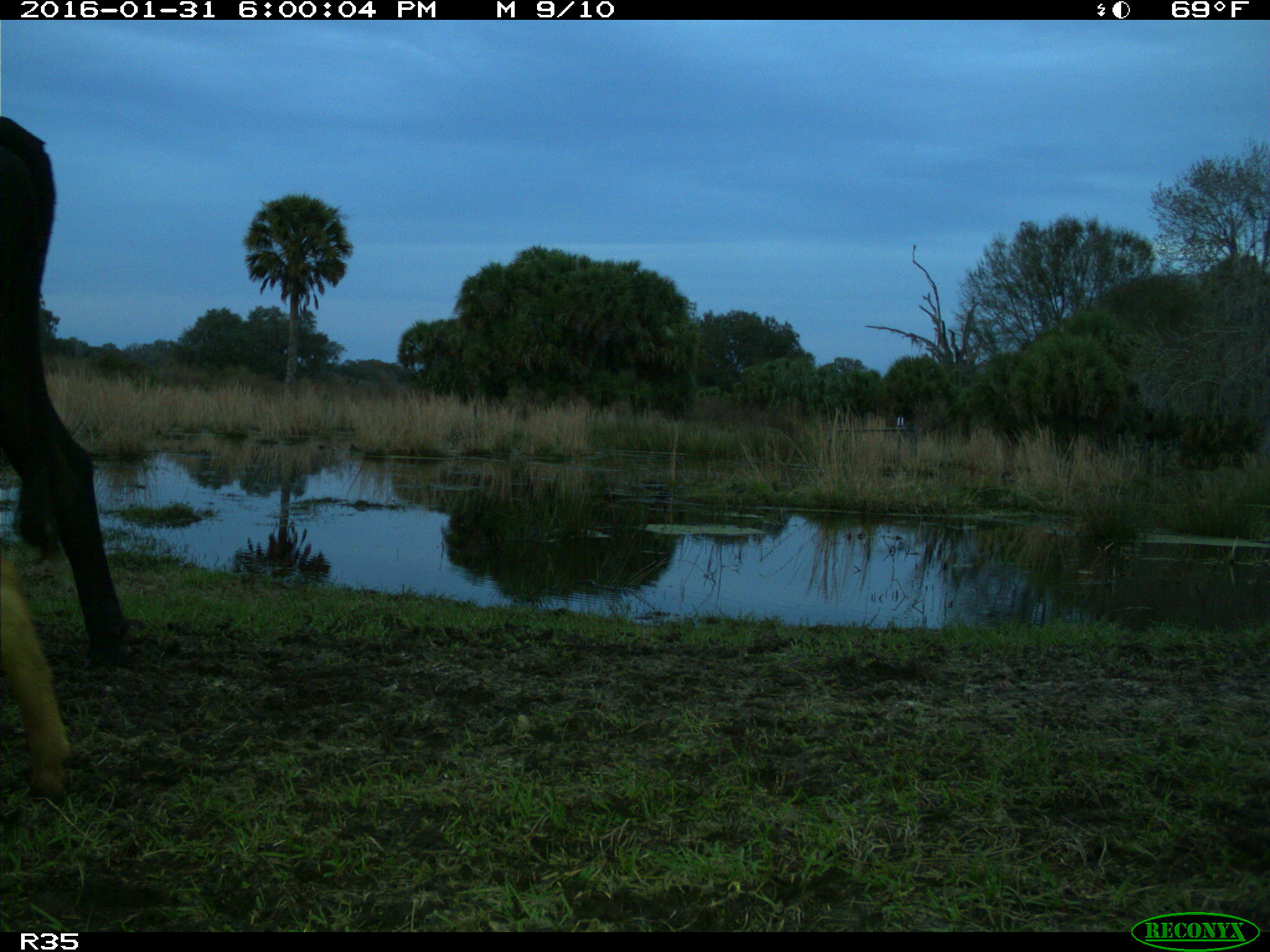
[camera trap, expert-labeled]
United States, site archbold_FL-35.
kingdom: Animalia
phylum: Chordata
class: Mammalia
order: Artiodactyla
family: Bovidae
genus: Bos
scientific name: Bos taurus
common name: domestic cow